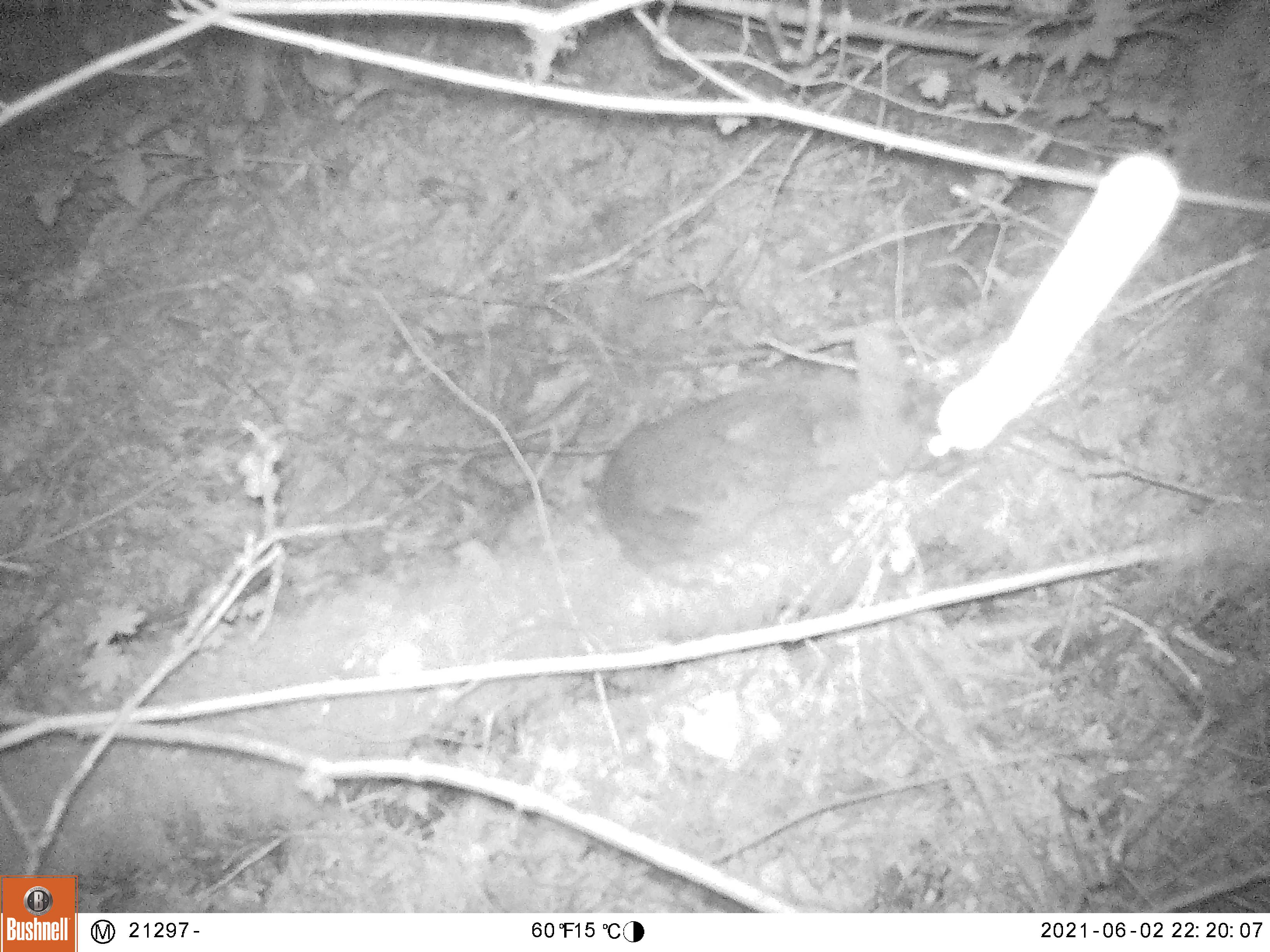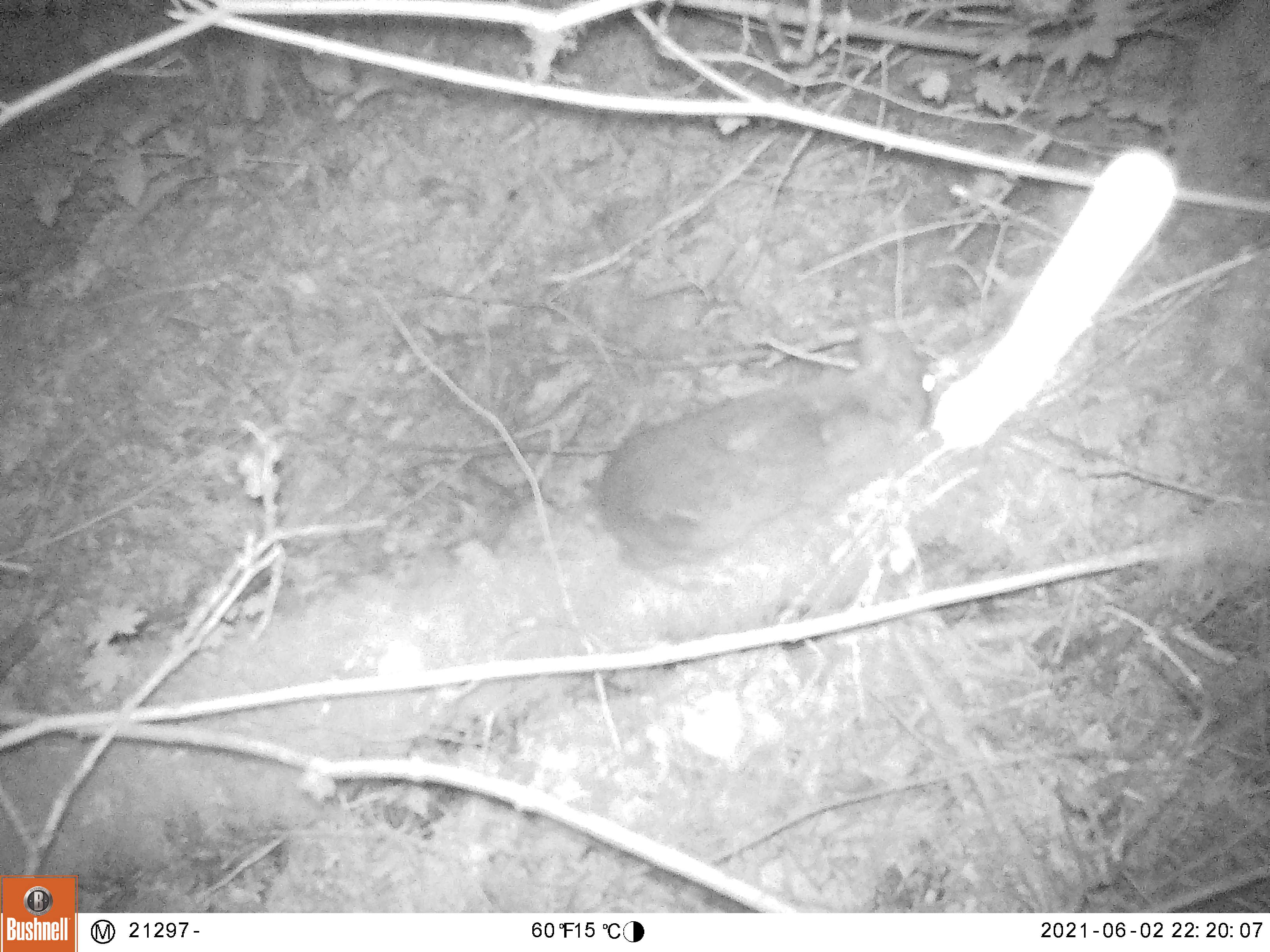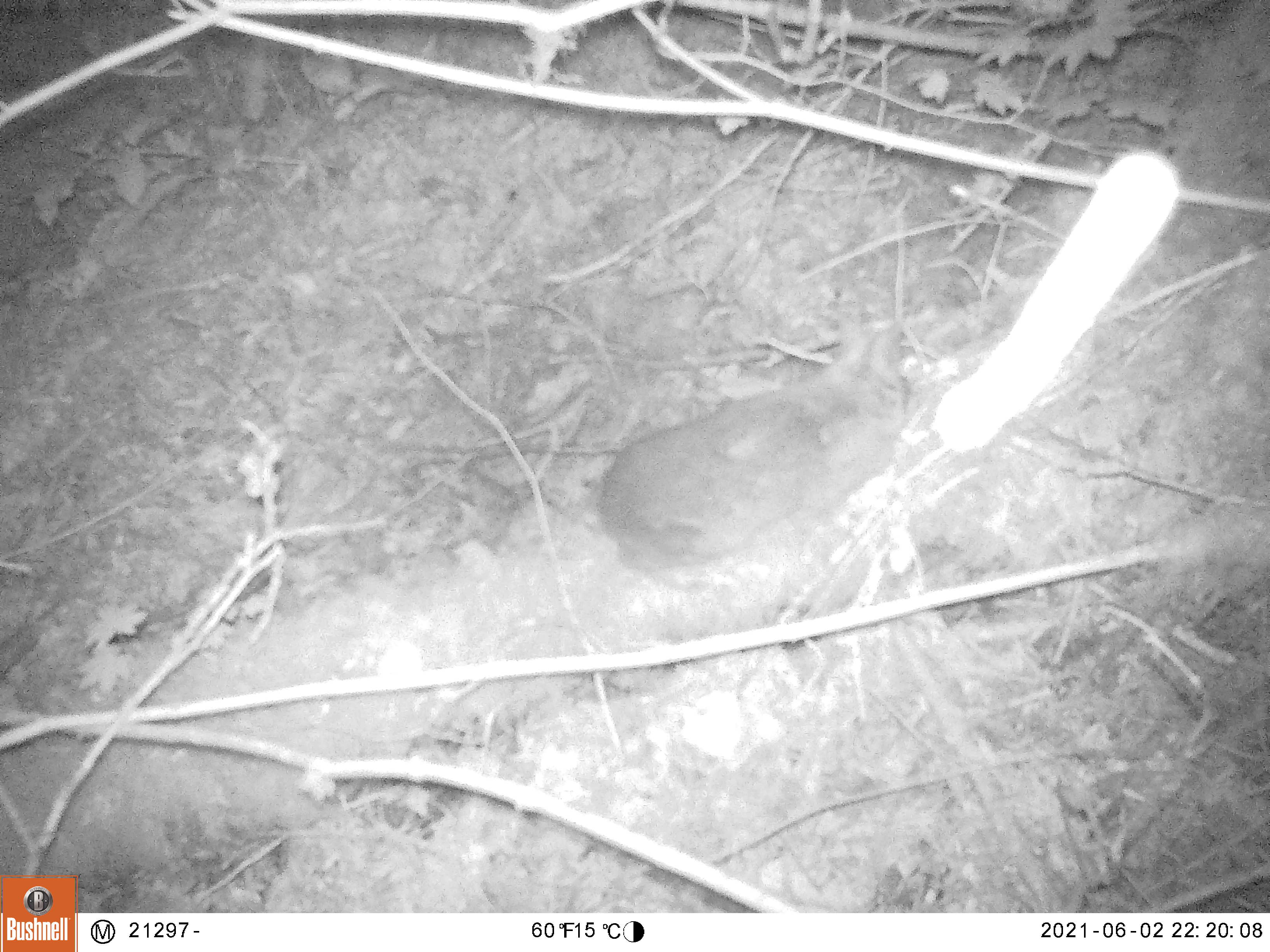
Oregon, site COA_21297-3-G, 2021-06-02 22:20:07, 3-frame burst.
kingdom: Animalia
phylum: Chordata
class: Mammalia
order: Lagomorpha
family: Leporidae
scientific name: Leporidae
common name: hares and rabbits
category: leporidae family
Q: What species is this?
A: Leporidae family (hares and rabbits) (Leporidae).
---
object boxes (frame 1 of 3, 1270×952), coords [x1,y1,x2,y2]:
leporidae family: [597,316,1008,570]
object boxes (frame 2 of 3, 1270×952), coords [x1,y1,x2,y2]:
leporidae family: [594,322,939,587]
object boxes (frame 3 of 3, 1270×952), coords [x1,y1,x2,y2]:
leporidae family: [591,307,914,581]